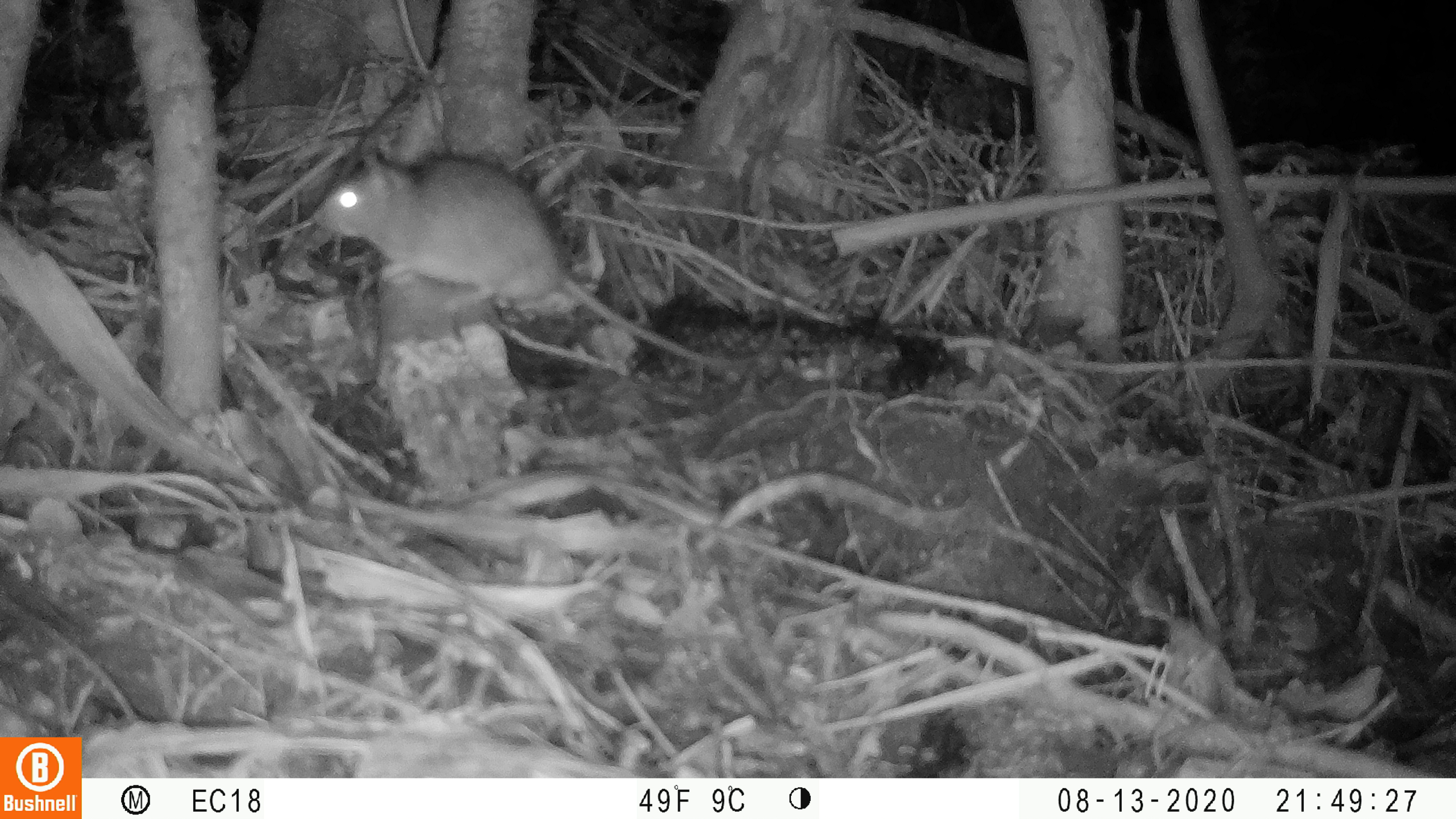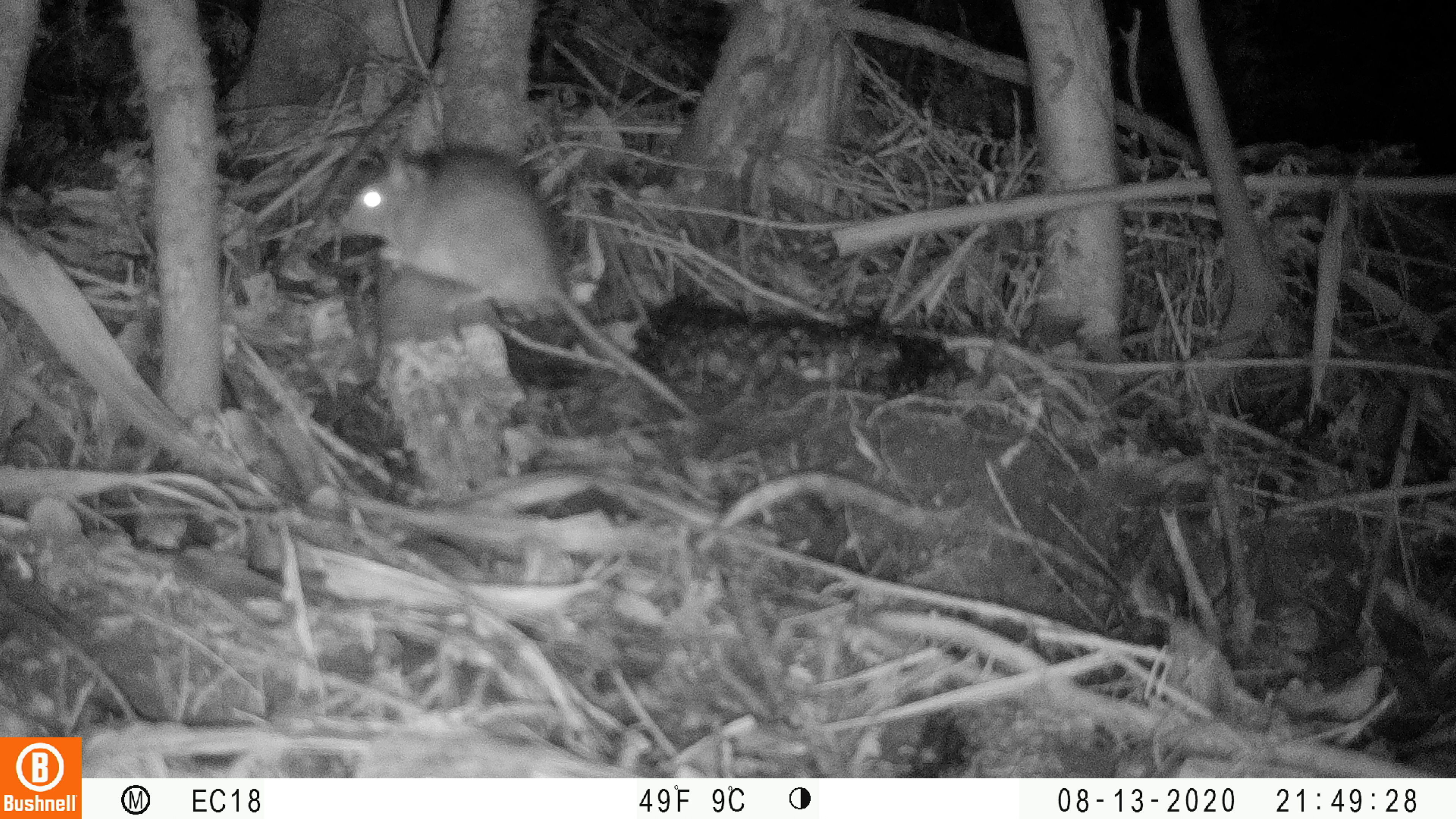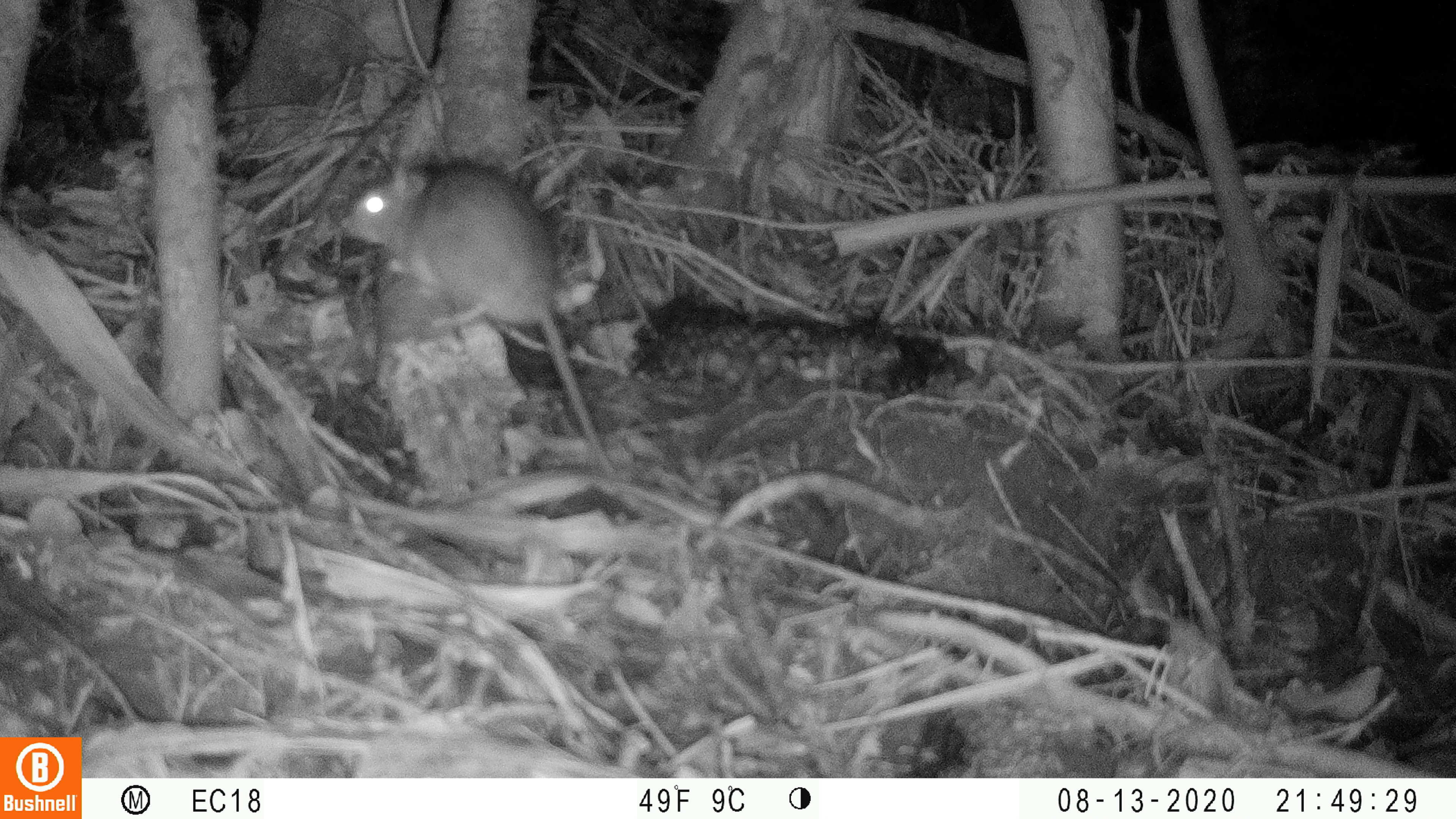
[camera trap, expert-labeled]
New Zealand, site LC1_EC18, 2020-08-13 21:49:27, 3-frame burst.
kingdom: Animalia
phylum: Chordata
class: Mammalia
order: Rodentia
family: Muridae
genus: Rattus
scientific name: Rattus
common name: rat